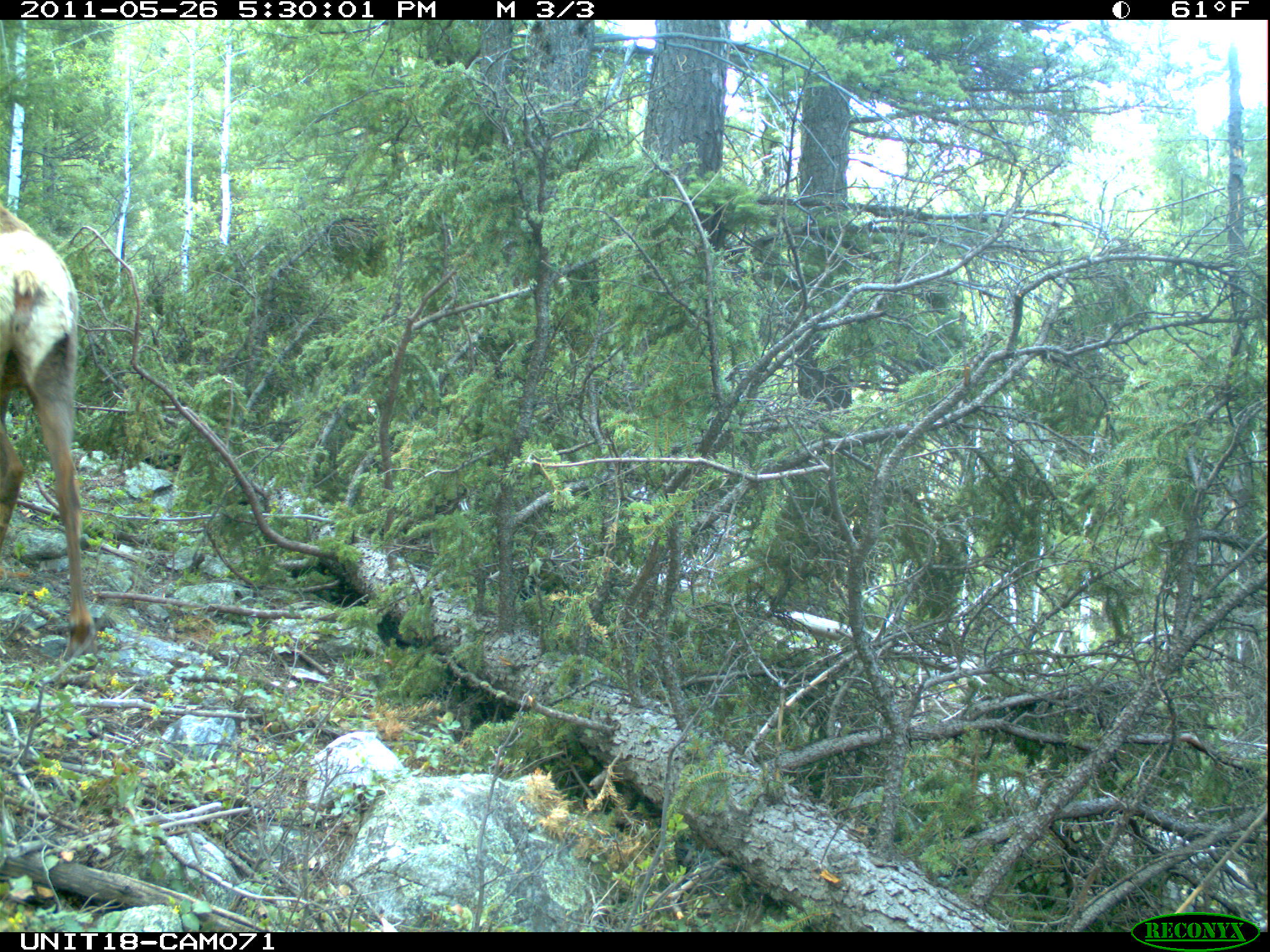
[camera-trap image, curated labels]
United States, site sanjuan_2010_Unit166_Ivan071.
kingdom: Animalia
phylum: Chordata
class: Mammalia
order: Artiodactyla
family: Cervidae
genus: Cervus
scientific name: Cervus elaphus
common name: red deer